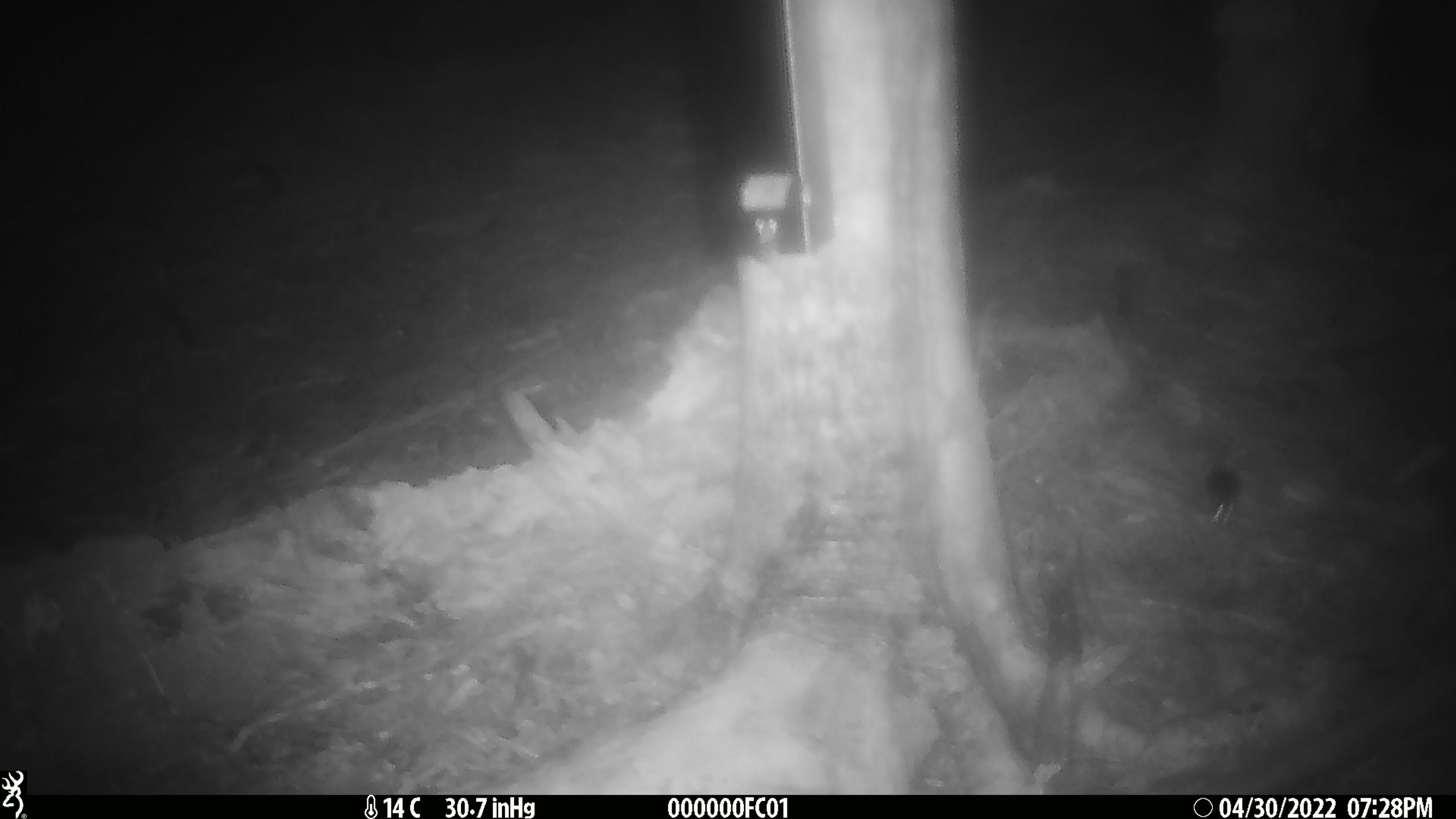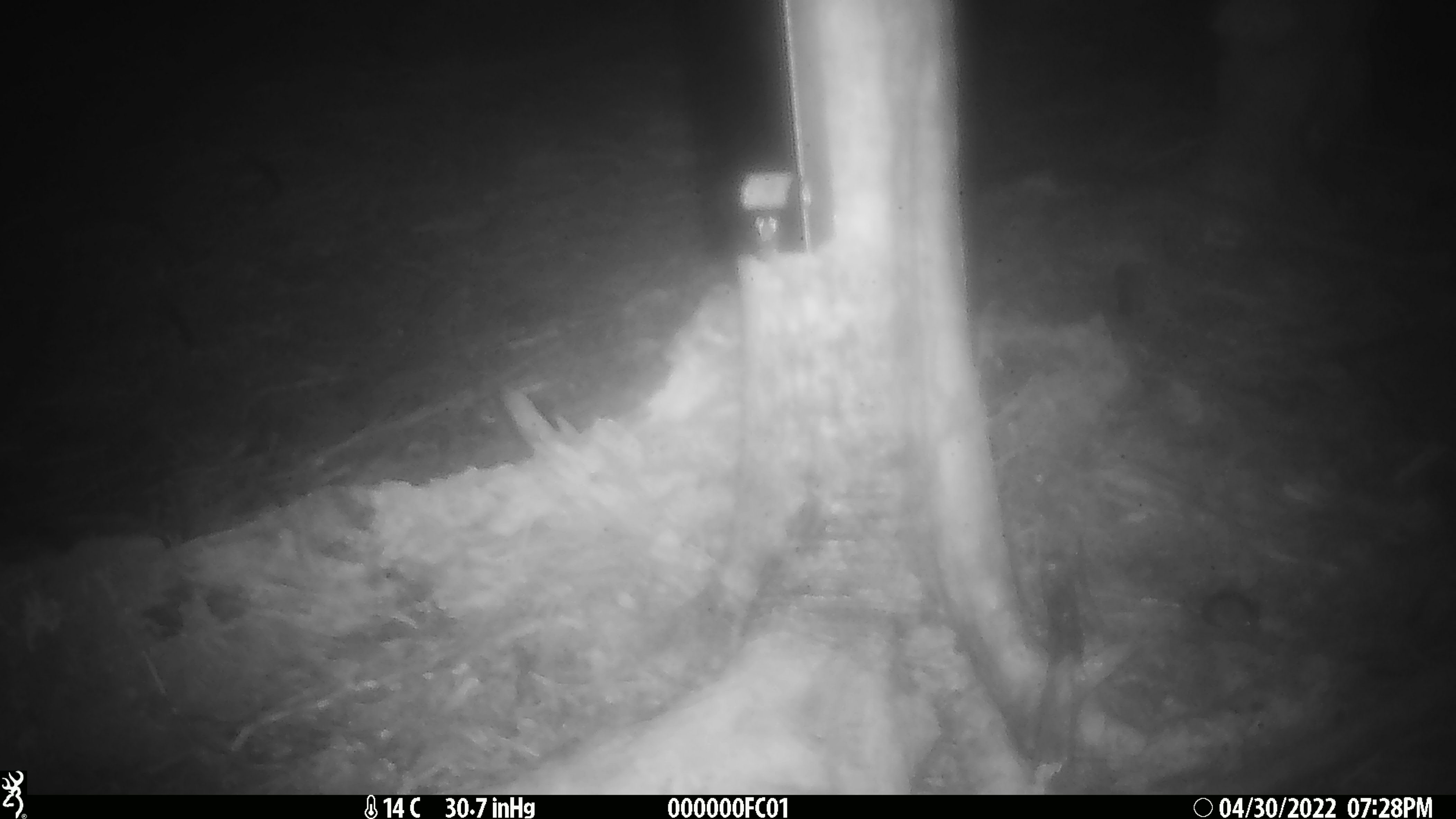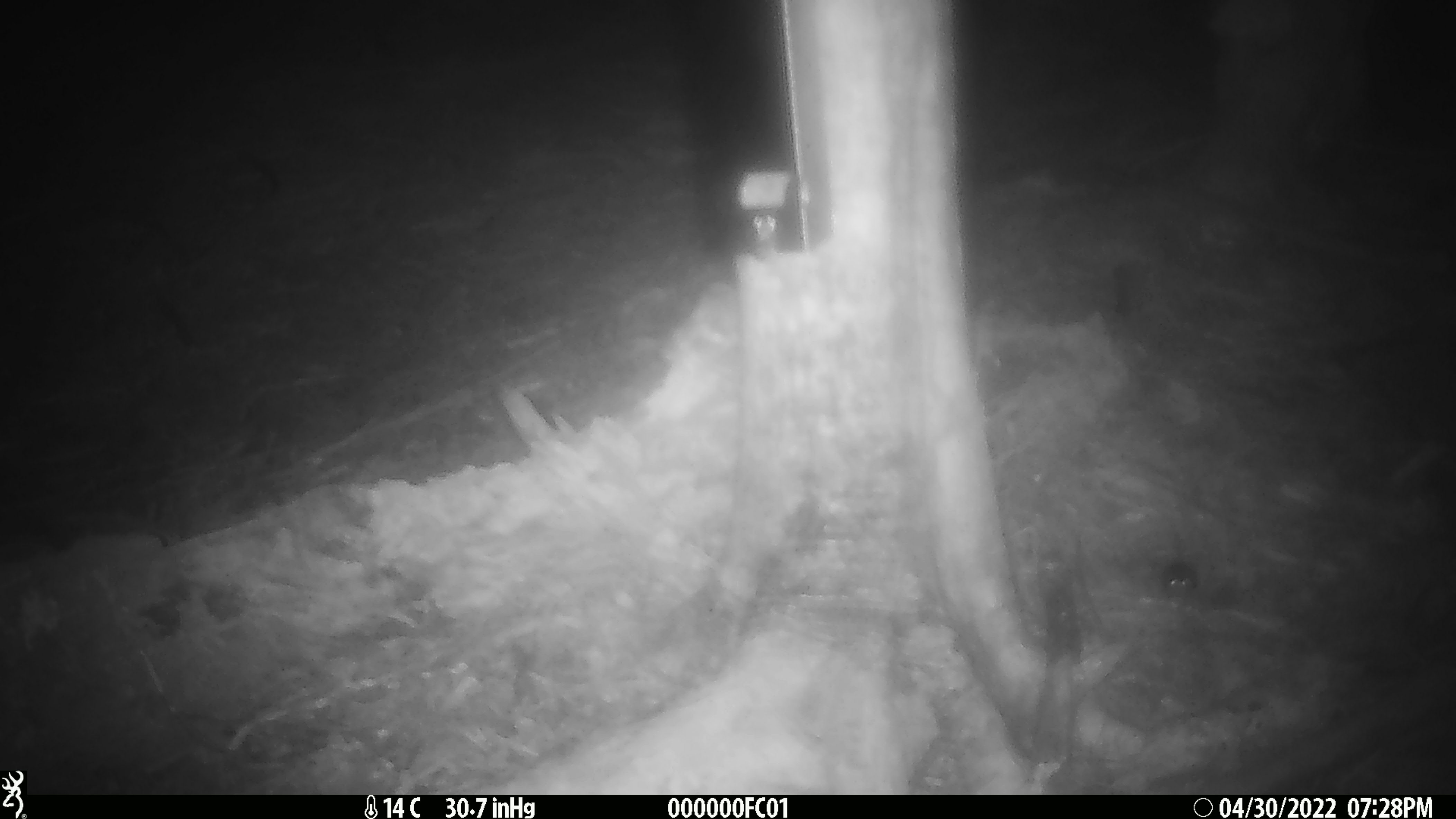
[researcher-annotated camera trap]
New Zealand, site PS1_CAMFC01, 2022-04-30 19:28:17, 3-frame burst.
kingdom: Animalia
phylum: Chordata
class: Mammalia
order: Rodentia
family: Muridae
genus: Mus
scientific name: Mus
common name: mouse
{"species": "mouse (Mus)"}